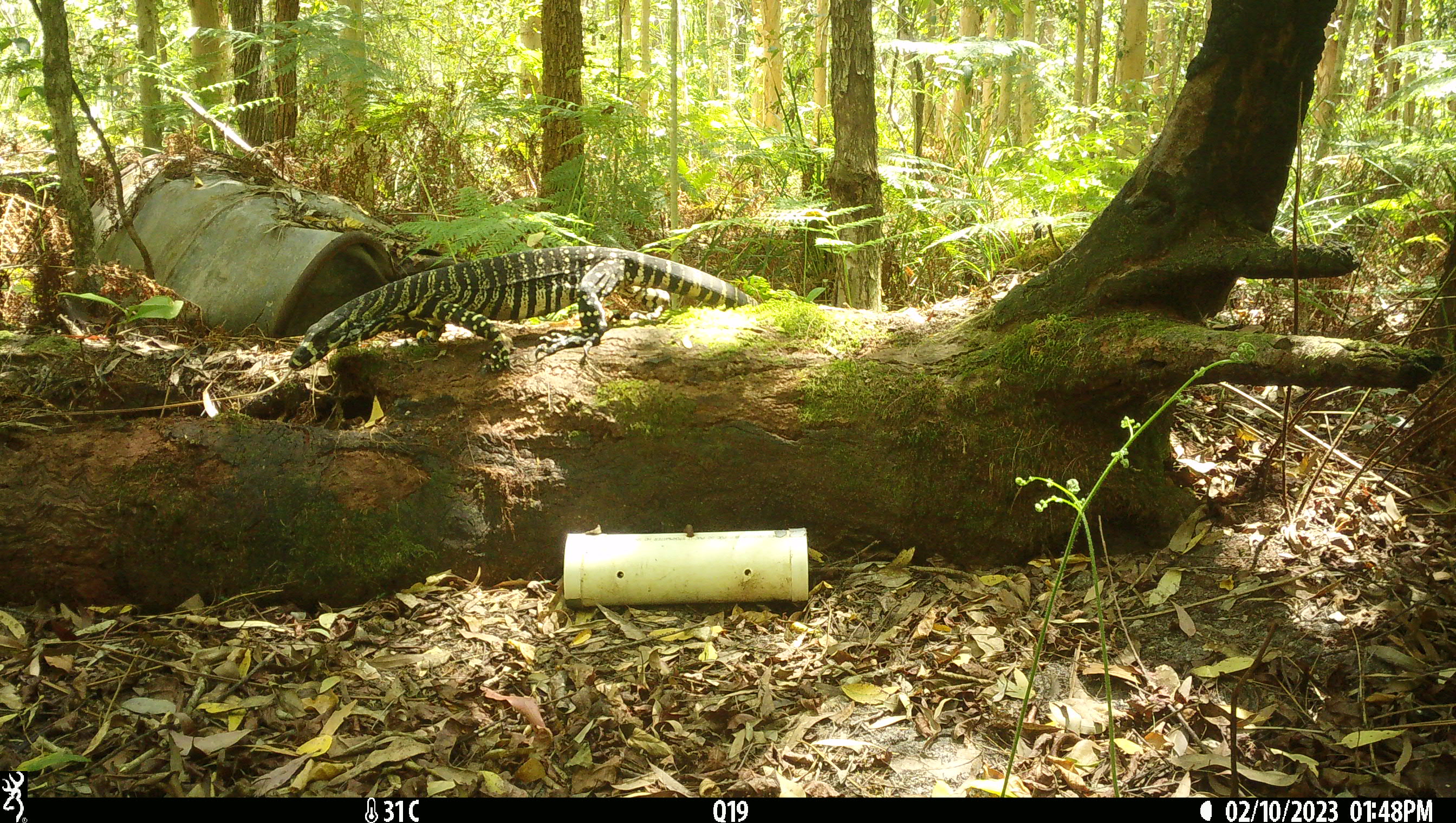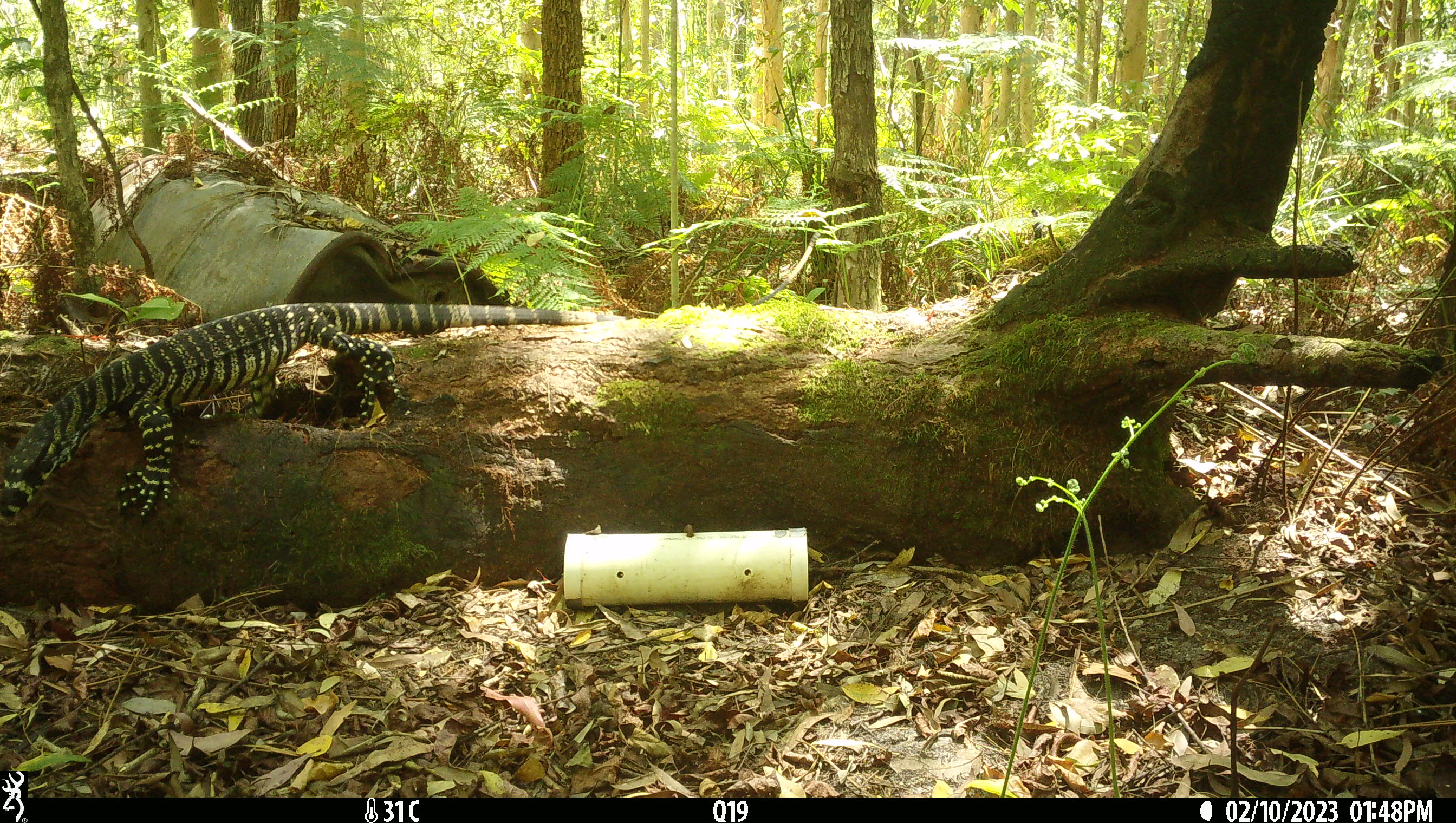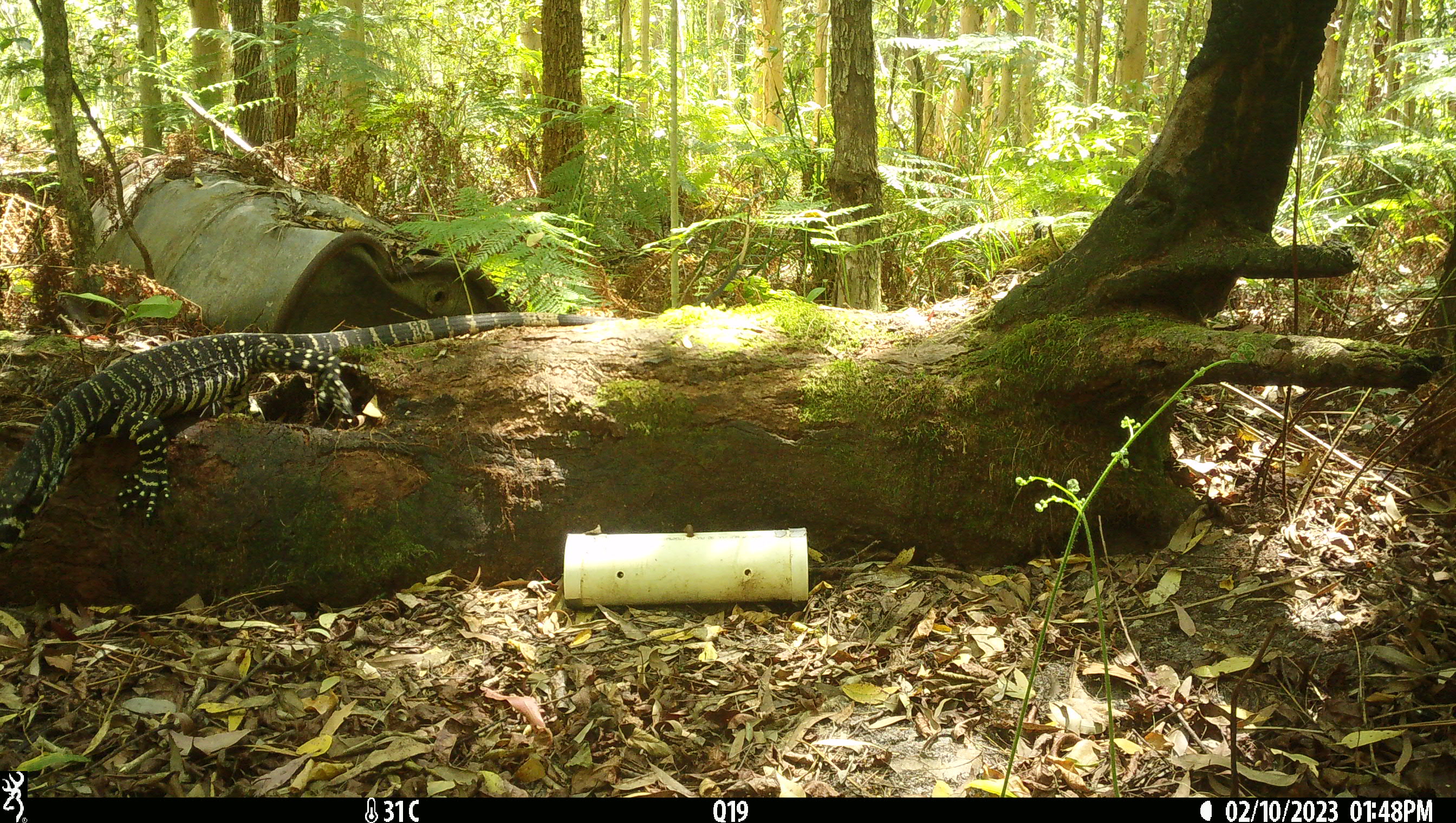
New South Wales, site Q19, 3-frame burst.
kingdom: Animalia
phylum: Chordata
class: Reptilia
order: Squamata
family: Varanidae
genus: Varanus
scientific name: Varanus varius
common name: lace monitor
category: goanna